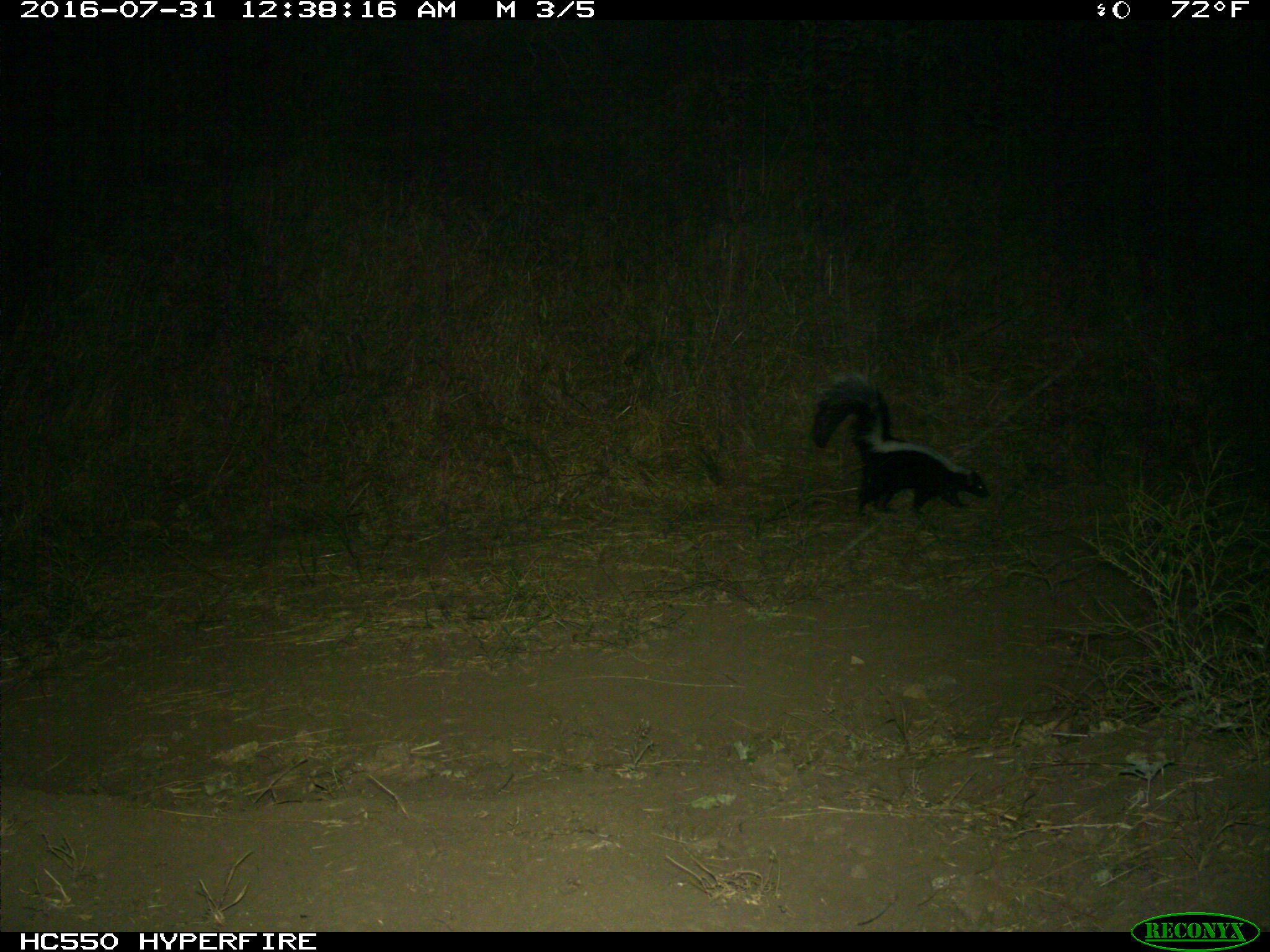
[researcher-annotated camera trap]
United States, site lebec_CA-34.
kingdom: Animalia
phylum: Chordata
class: Mammalia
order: Carnivora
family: Mephitidae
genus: Mephitis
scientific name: Mephitis mephitis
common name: striped skunk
Mephitis mephitis (striped skunk).